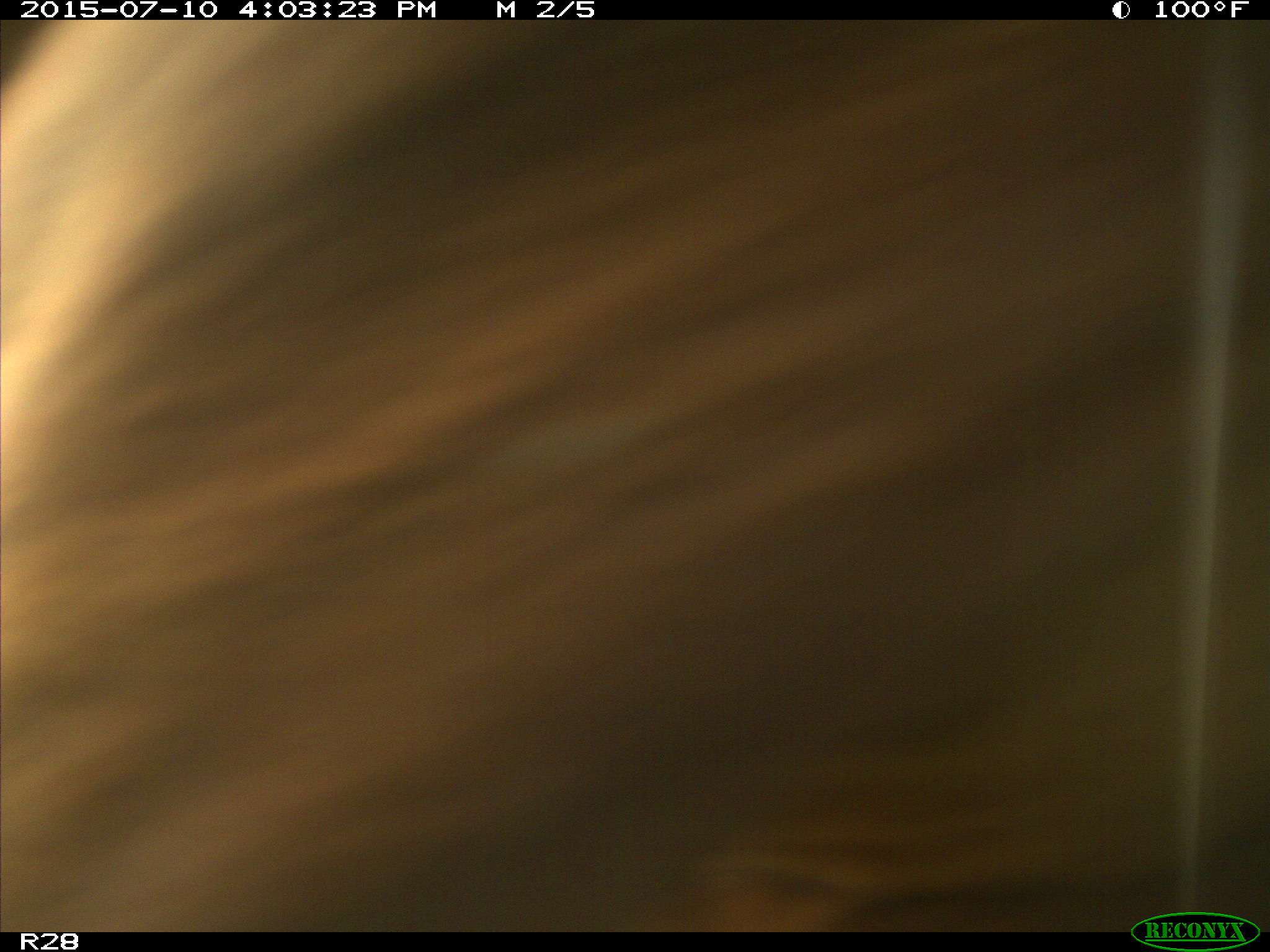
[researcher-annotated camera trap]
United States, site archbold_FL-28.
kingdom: Animalia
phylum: Chordata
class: Mammalia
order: Artiodactyla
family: Bovidae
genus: Bos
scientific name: Bos taurus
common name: domestic cow